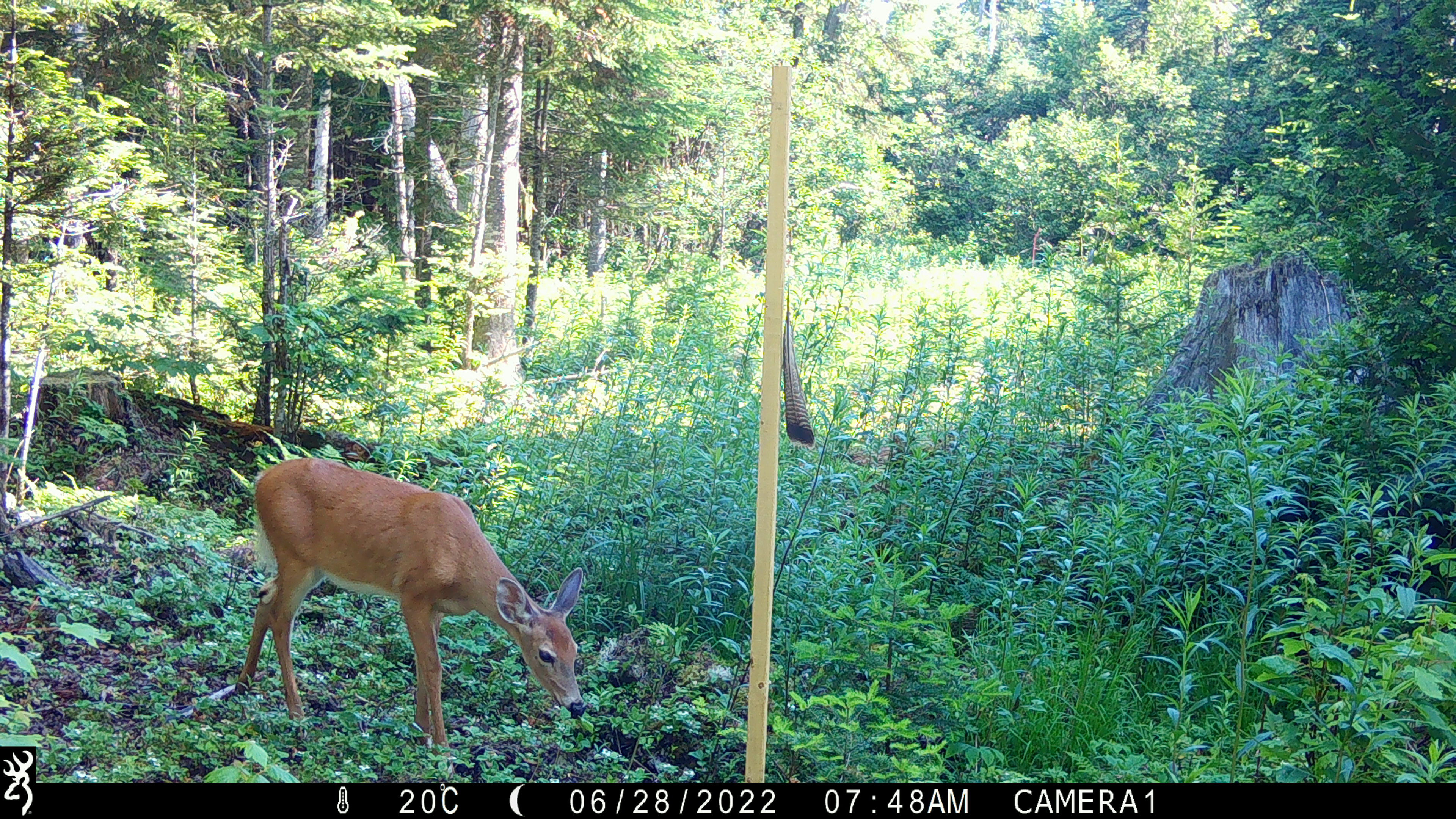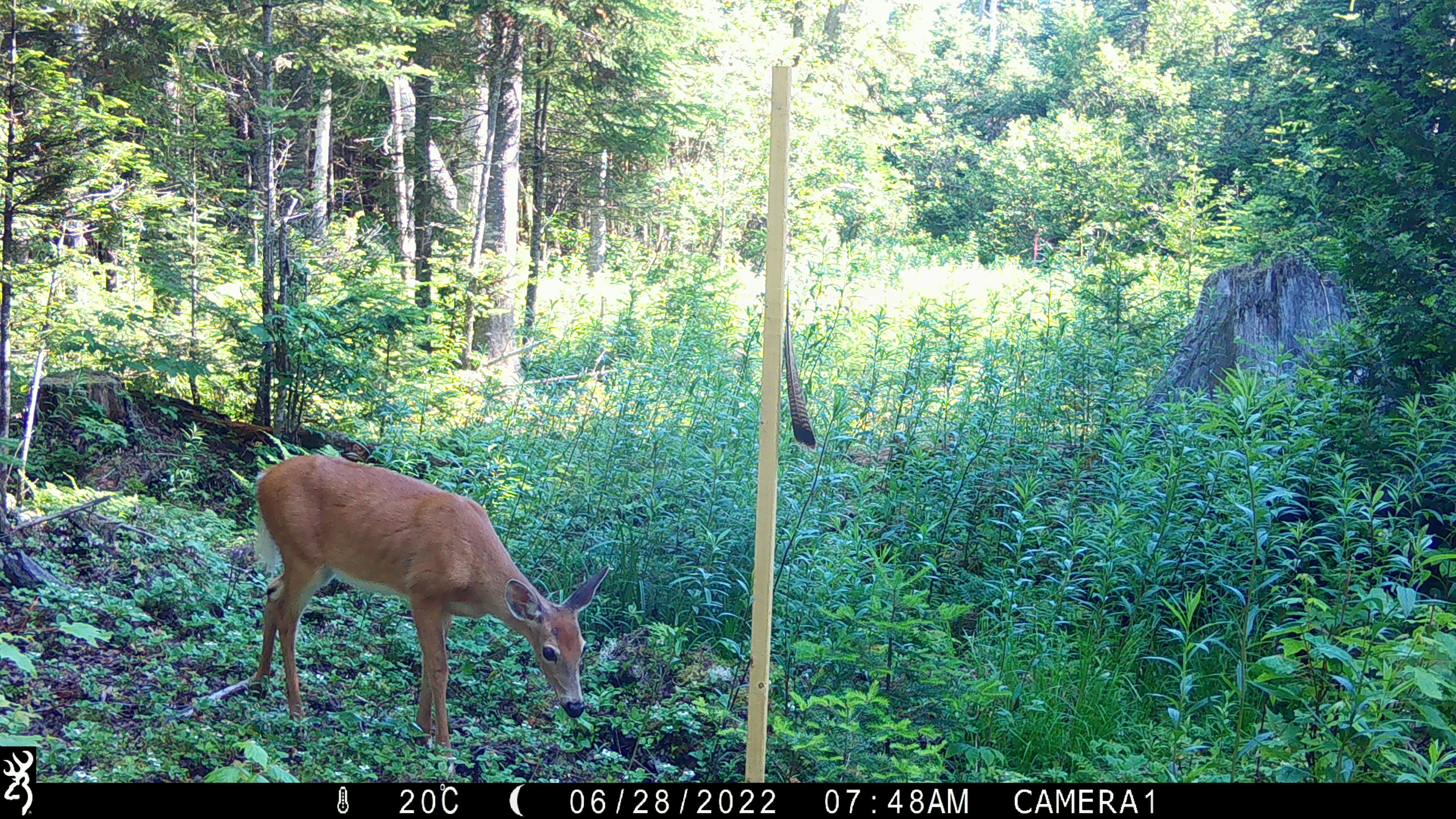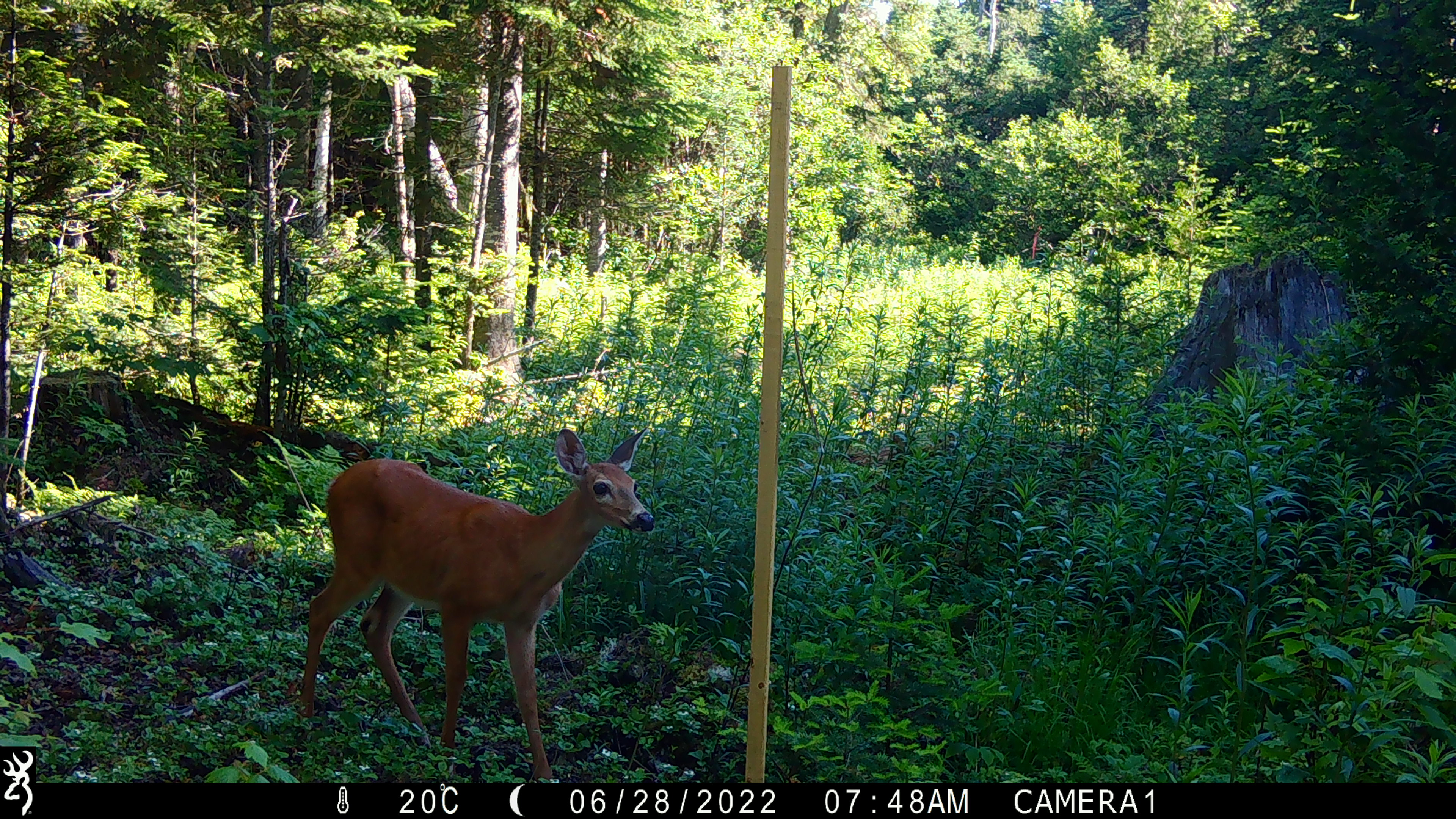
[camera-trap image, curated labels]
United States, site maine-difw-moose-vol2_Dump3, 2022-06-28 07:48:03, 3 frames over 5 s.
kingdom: Animalia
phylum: Chordata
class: Mammalia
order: Artiodactyla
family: Cervidae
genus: Odocoileus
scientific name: Odocoileus virginianus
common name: white-tailed deer